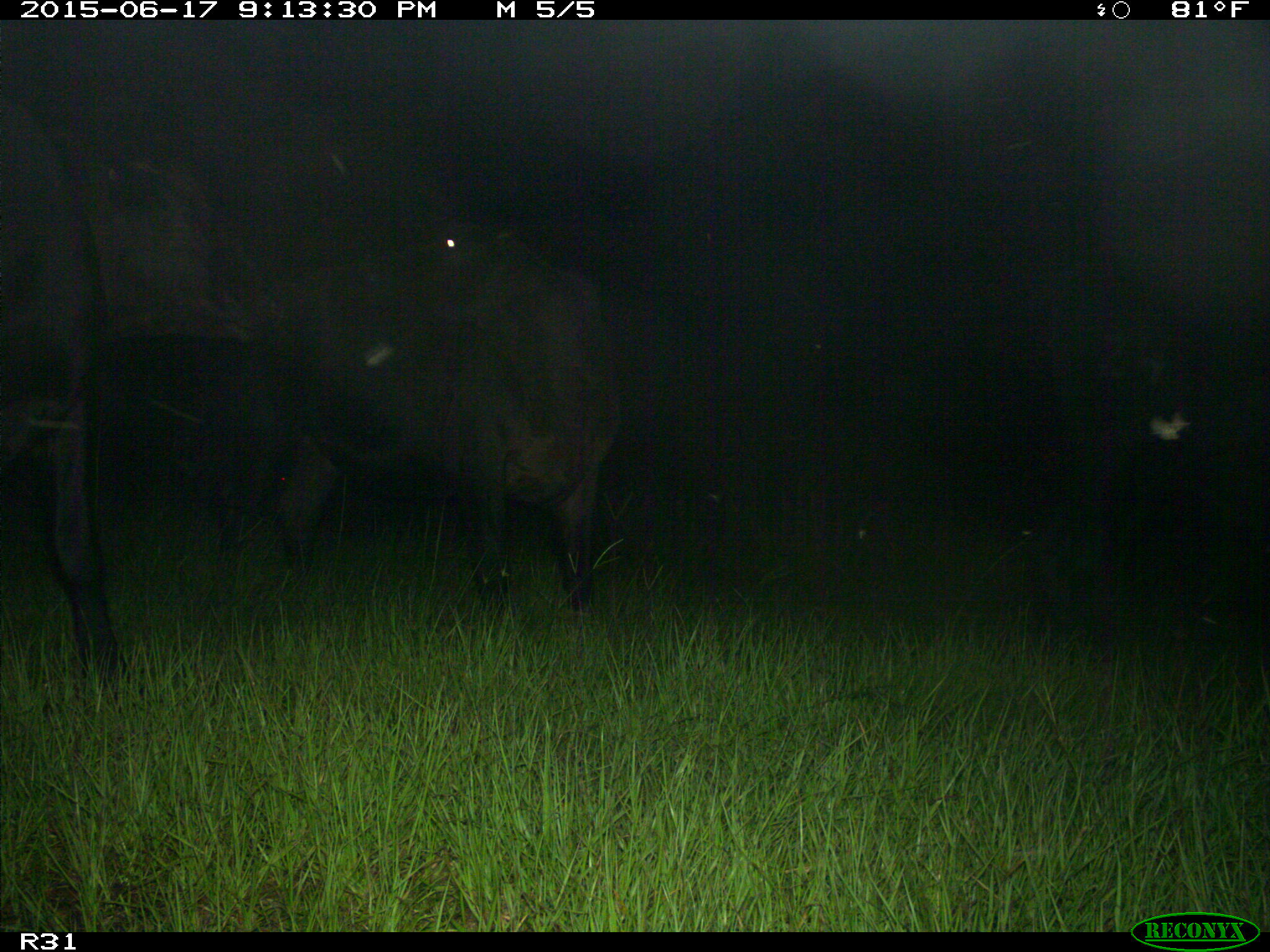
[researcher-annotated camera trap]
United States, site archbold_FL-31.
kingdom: Animalia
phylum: Chordata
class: Mammalia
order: Artiodactyla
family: Bovidae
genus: Bos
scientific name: Bos taurus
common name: domestic cow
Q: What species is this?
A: Bos taurus (domestic cow).